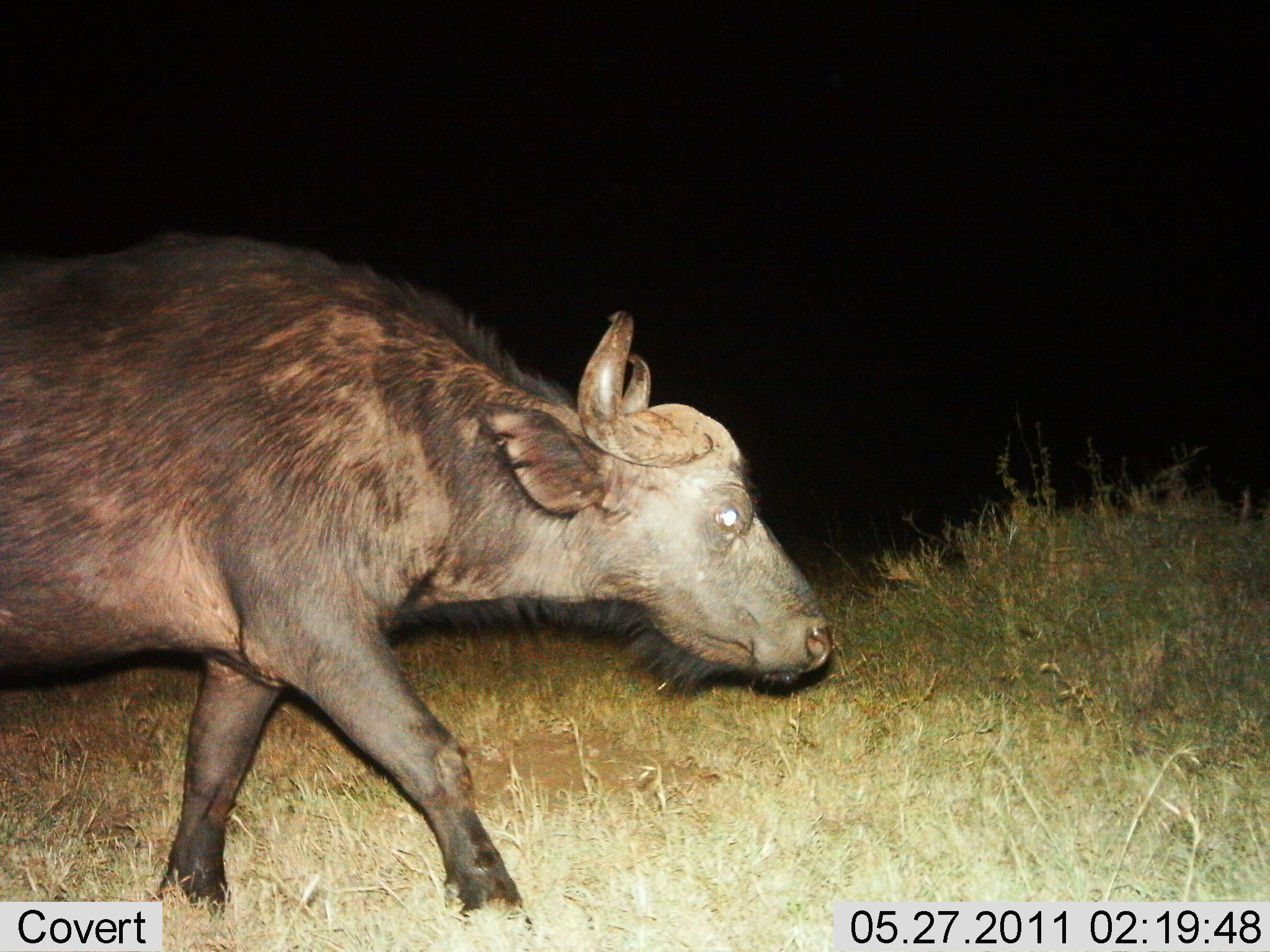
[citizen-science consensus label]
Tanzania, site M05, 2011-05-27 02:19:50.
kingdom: Animalia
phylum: Chordata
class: Mammalia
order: Artiodactyla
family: Bovidae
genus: Syncerus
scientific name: Syncerus caffer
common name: cape buffalo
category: buffalo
Buffalo (cape buffalo) (Syncerus caffer), count 1. Behavior (volunteer vote fractions): standing 0%, resting 0%, moving 100%, interacting 0%. Young present (vote fraction): 0%. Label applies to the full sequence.